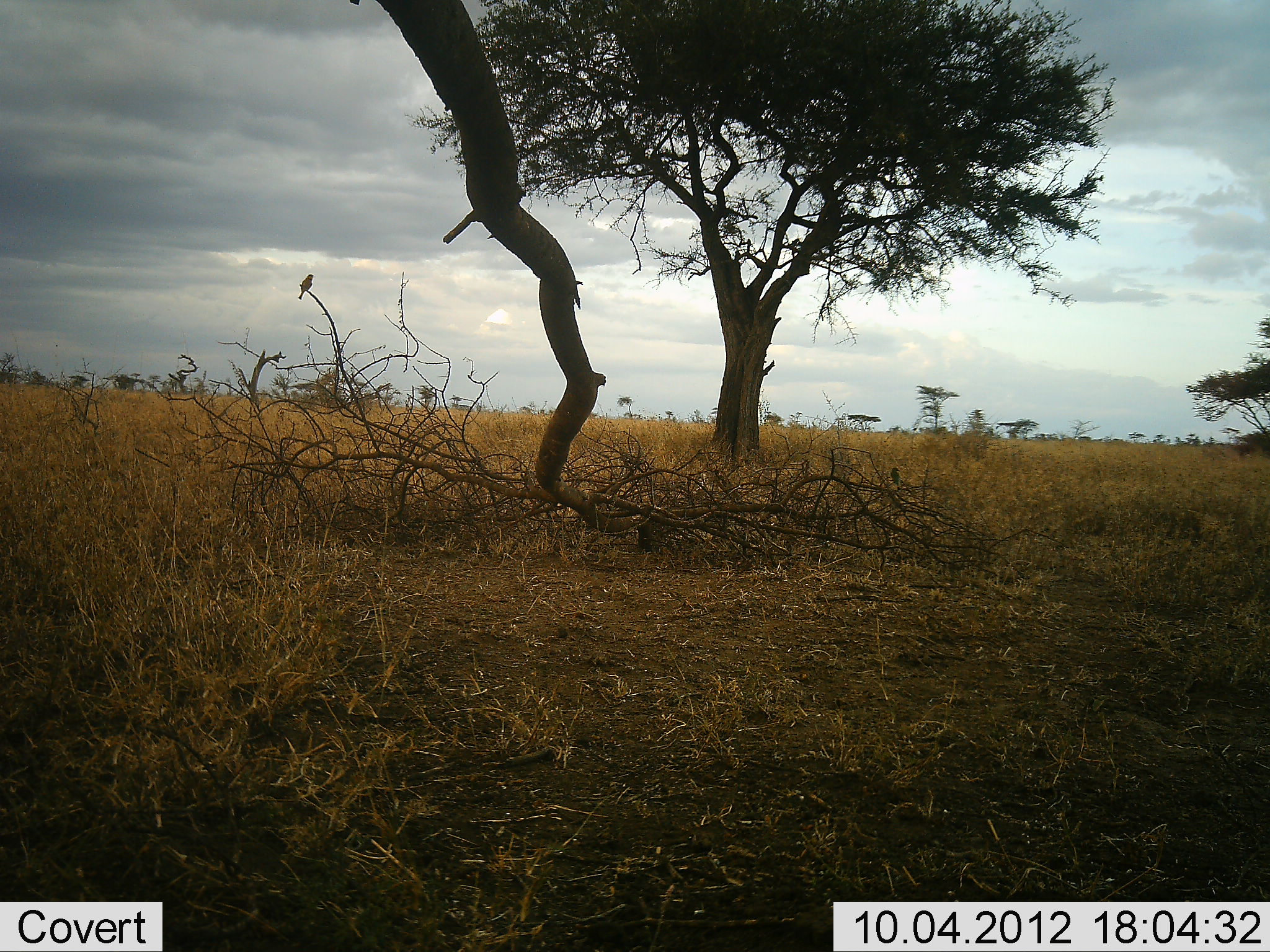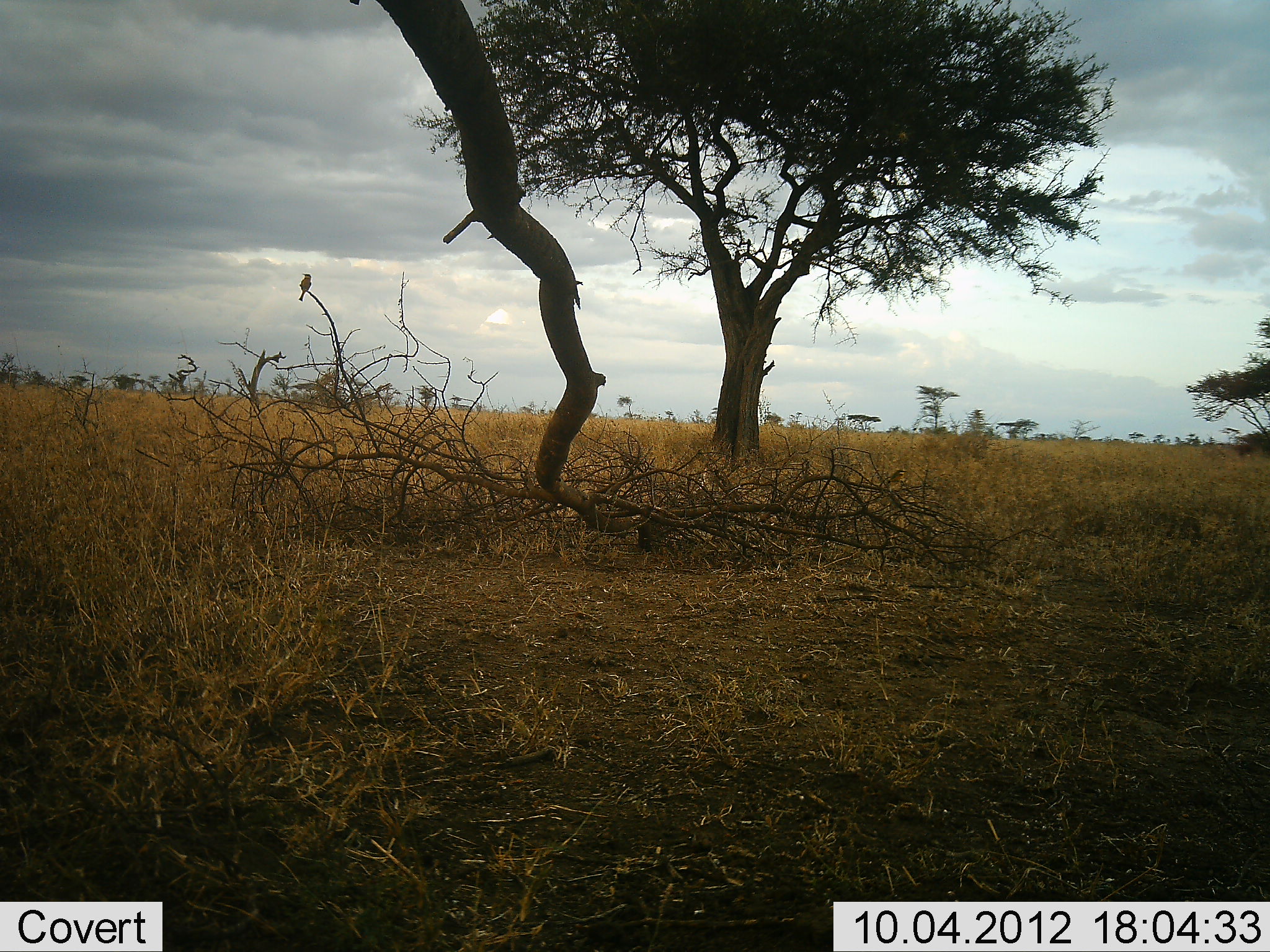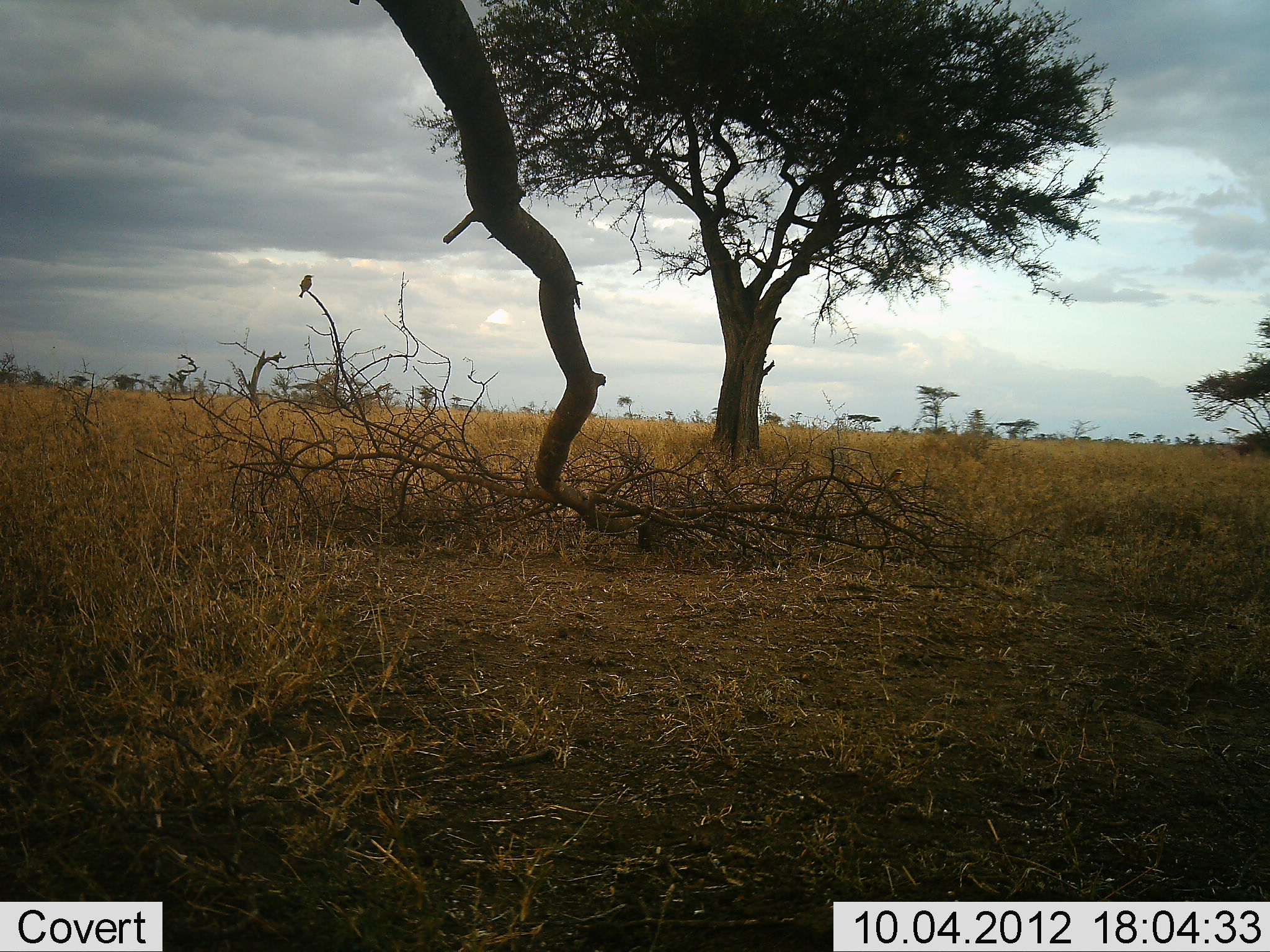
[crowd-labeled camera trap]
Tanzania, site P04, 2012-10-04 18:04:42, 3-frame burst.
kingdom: Animalia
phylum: Chordata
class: Aves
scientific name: Aves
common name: bird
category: otherbird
Otherbird (bird) (Aves), count 1. Behavior (volunteer vote fractions): standing 60%, resting 40%, moving 0%, interacting 0%. Young present (vote fraction): 0%. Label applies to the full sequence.